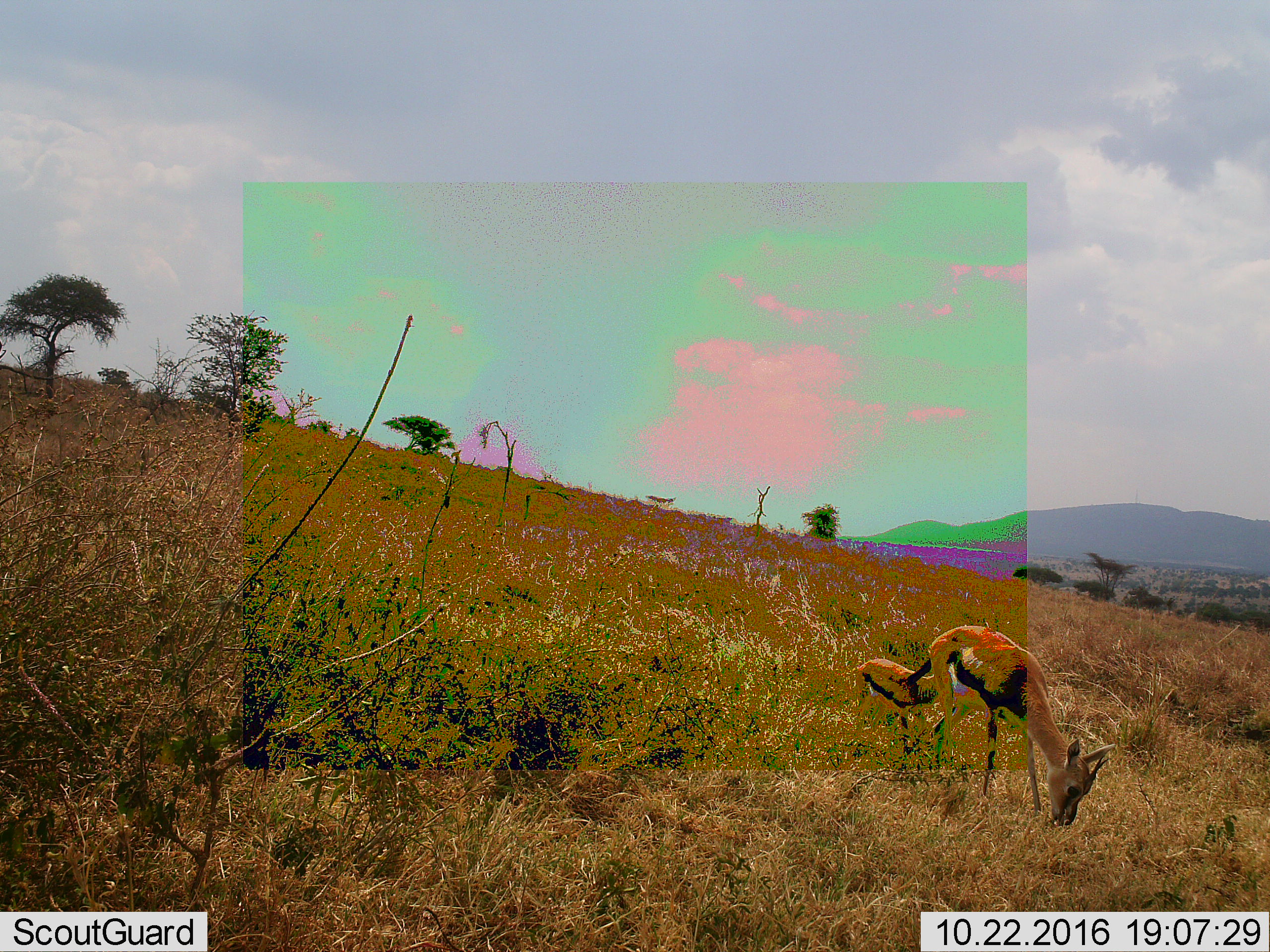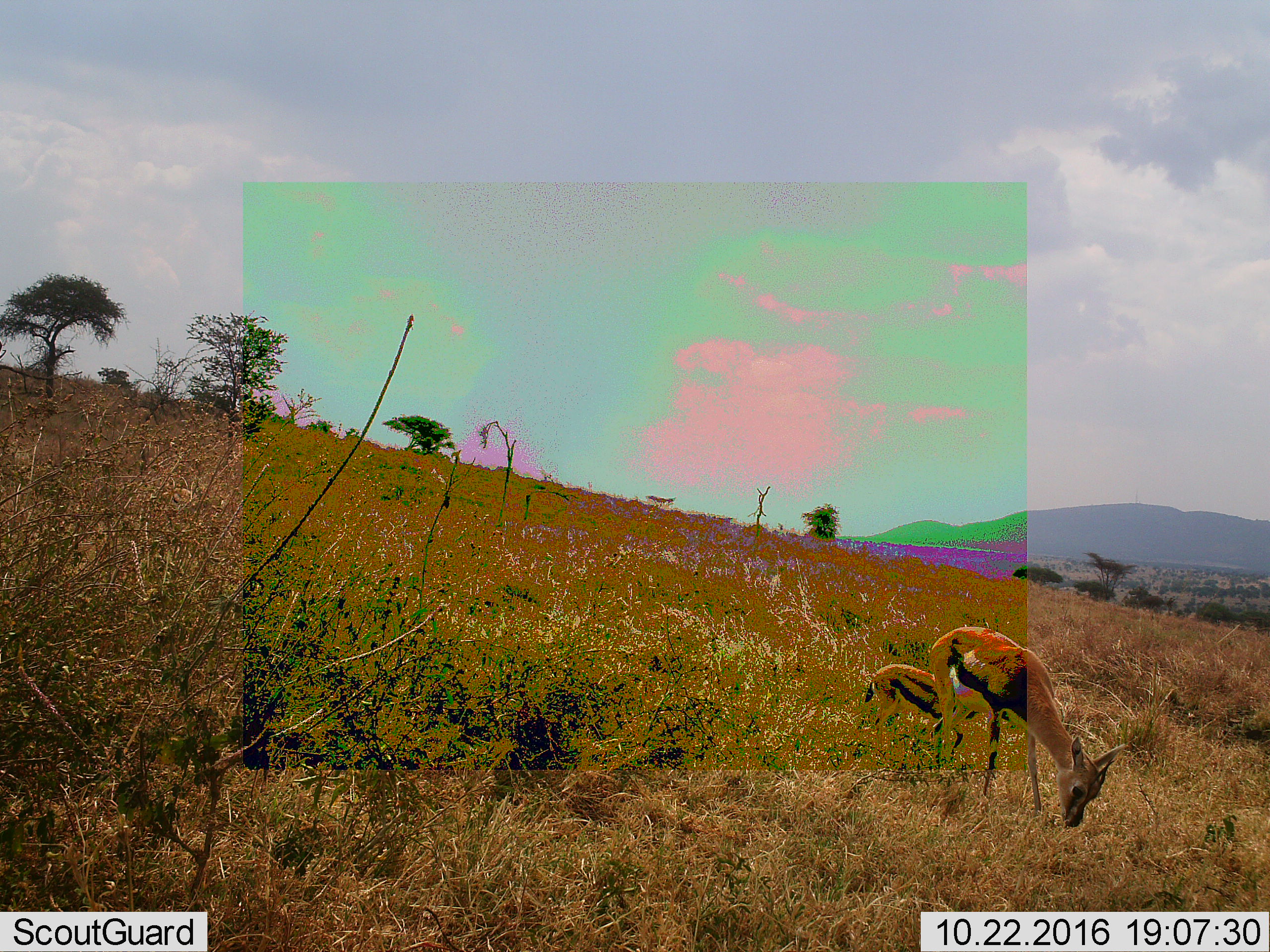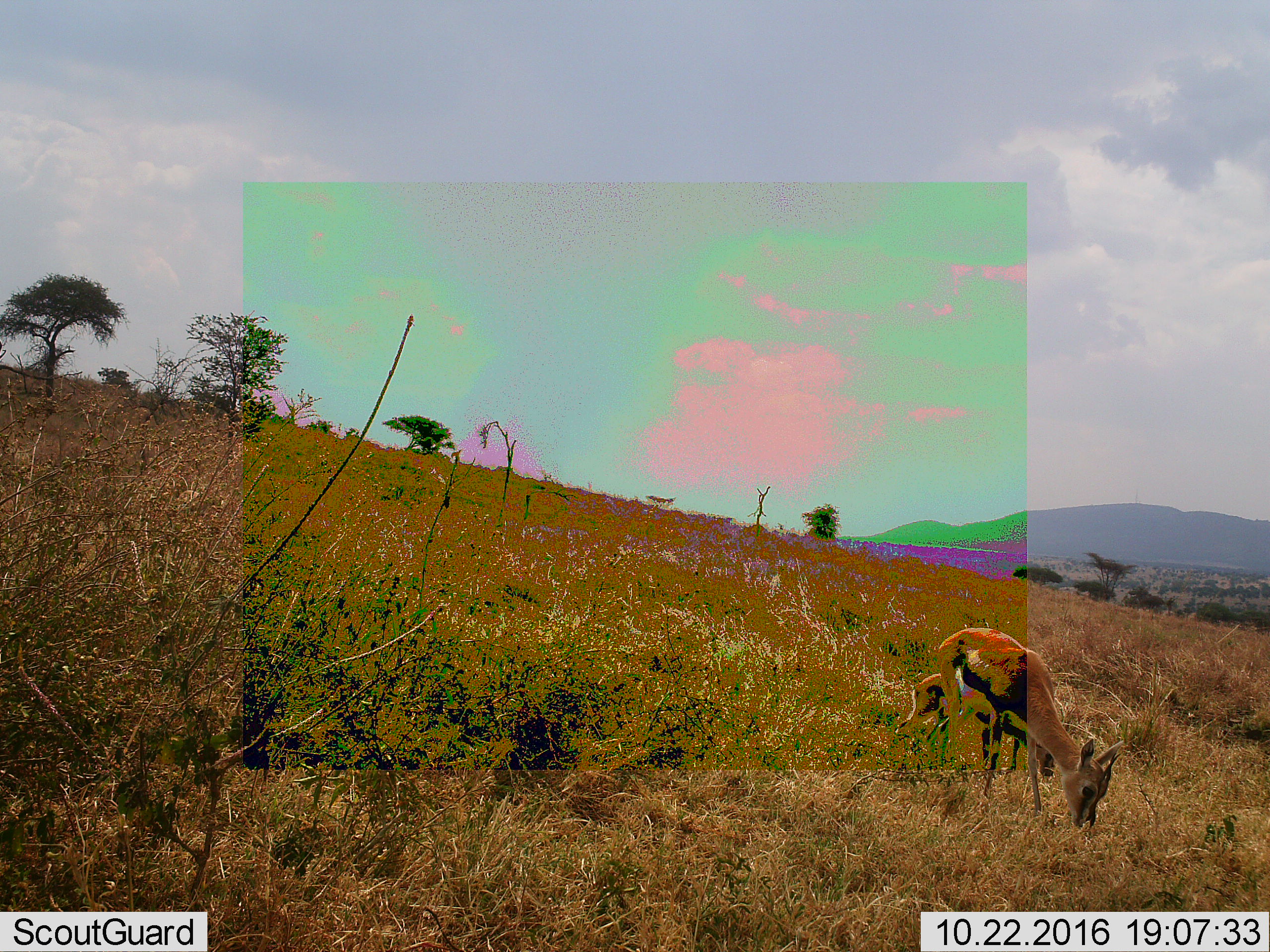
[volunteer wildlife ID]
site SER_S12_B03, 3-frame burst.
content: unidentified animal